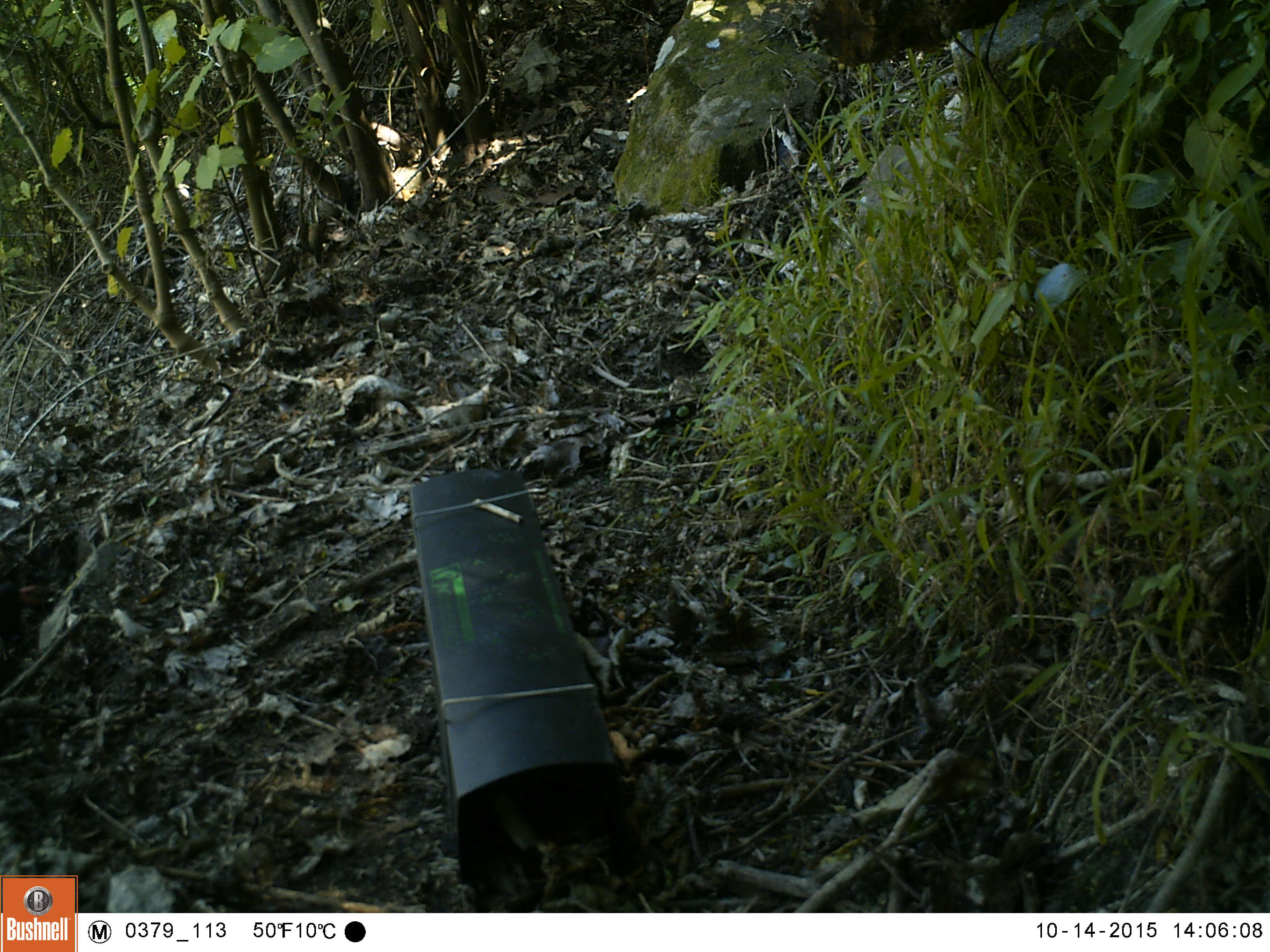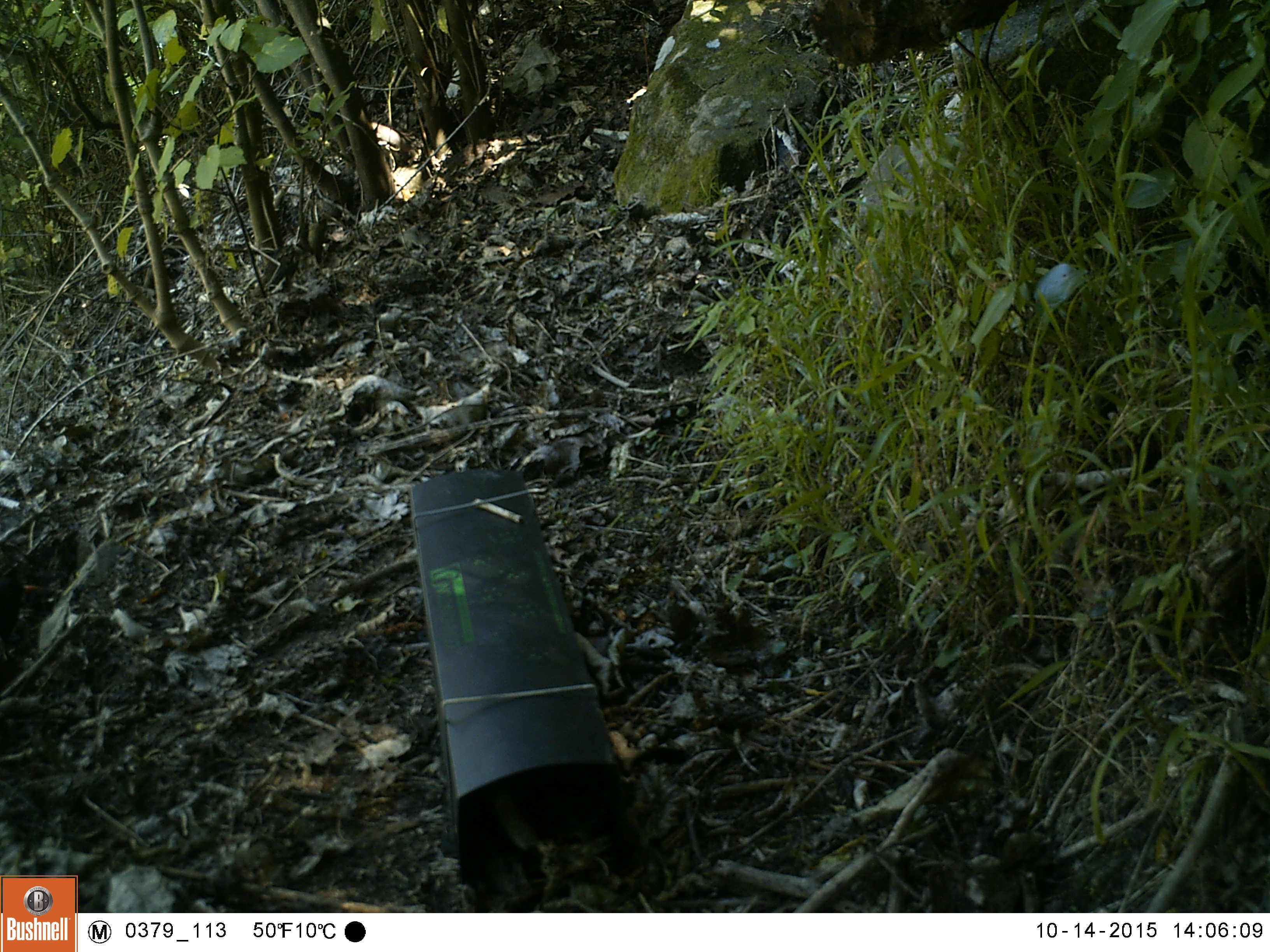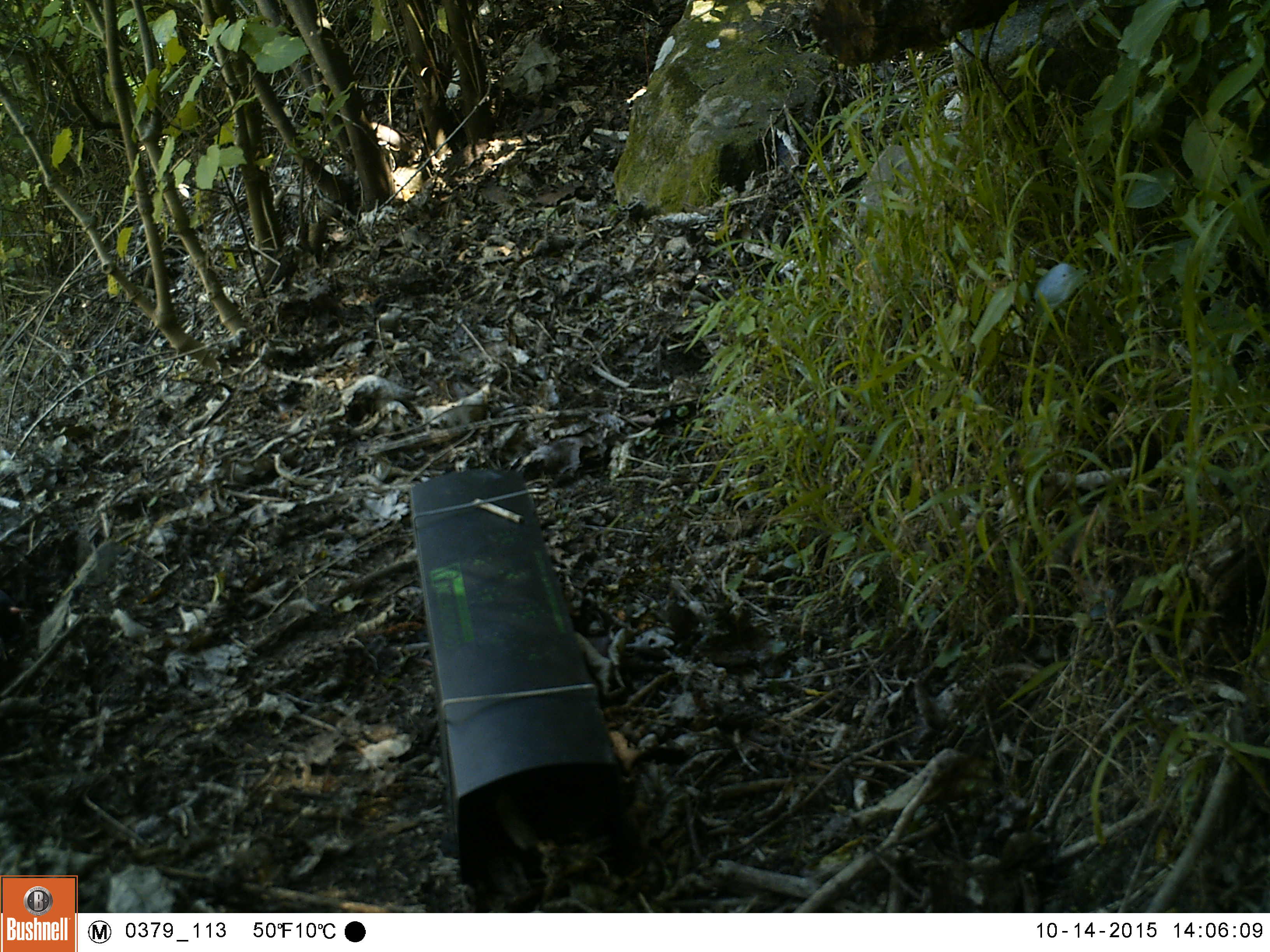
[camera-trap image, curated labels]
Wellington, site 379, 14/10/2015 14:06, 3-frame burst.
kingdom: Animalia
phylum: Chordata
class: Aves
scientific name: Aves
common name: bird